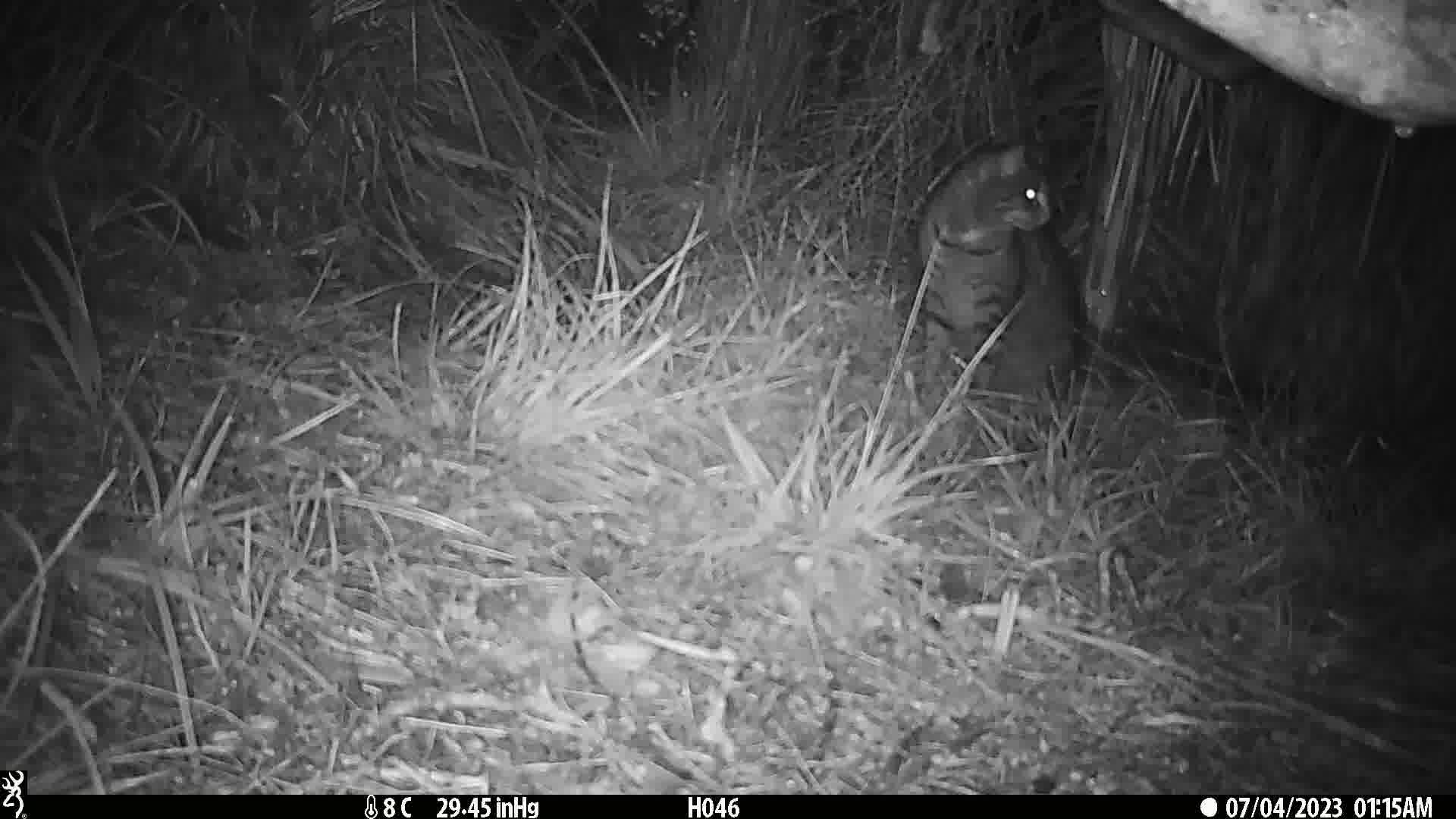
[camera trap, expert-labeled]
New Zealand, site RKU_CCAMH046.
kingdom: Animalia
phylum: Chordata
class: Mammalia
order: Carnivora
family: Felidae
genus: Felis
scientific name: Felis catus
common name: domestic cat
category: cat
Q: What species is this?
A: Cat (domestic cat) (Felis catus).